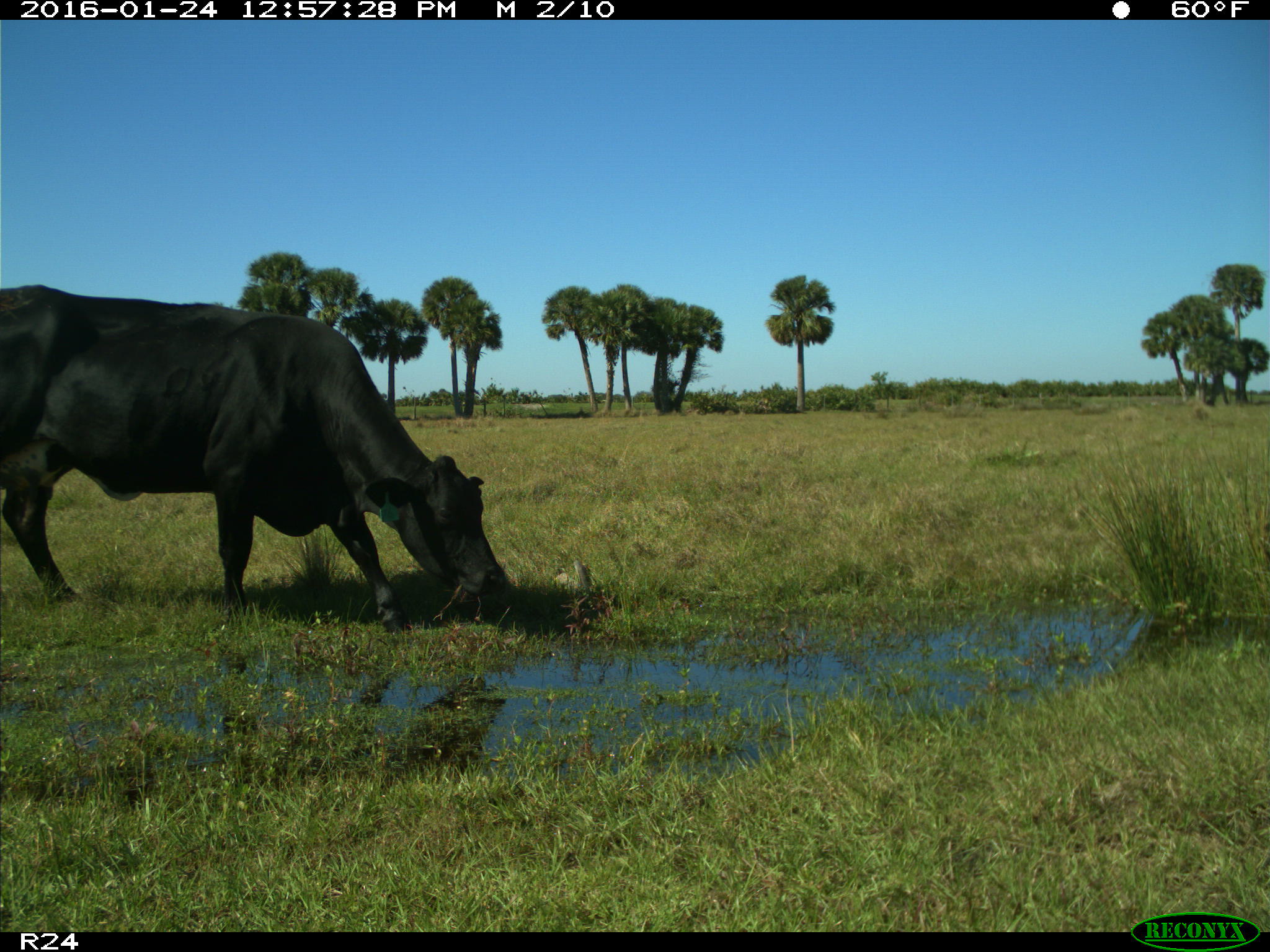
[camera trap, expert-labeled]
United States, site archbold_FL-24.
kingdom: Animalia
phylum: Chordata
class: Mammalia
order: Artiodactyla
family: Bovidae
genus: Bos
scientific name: Bos taurus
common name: domestic cow